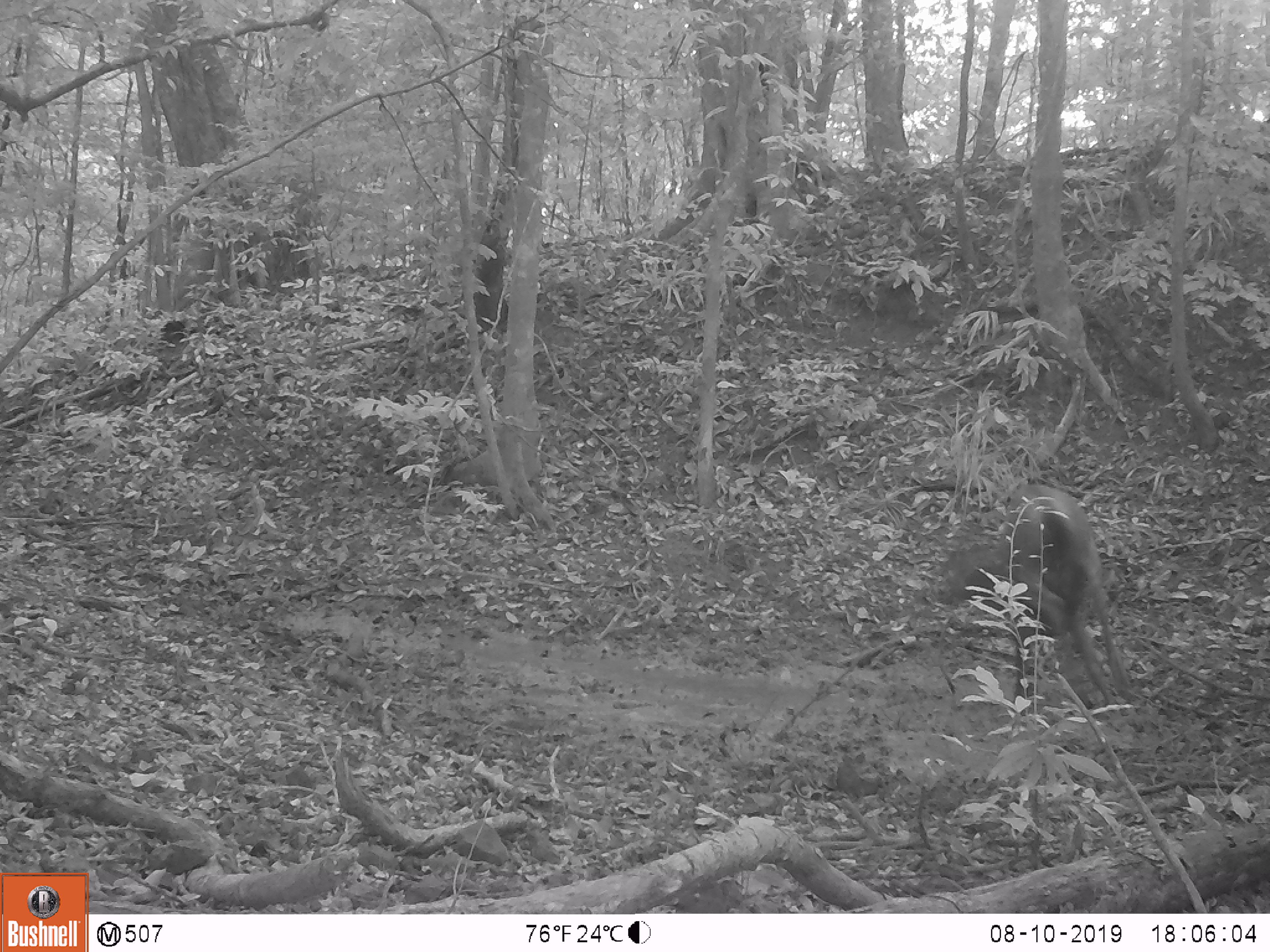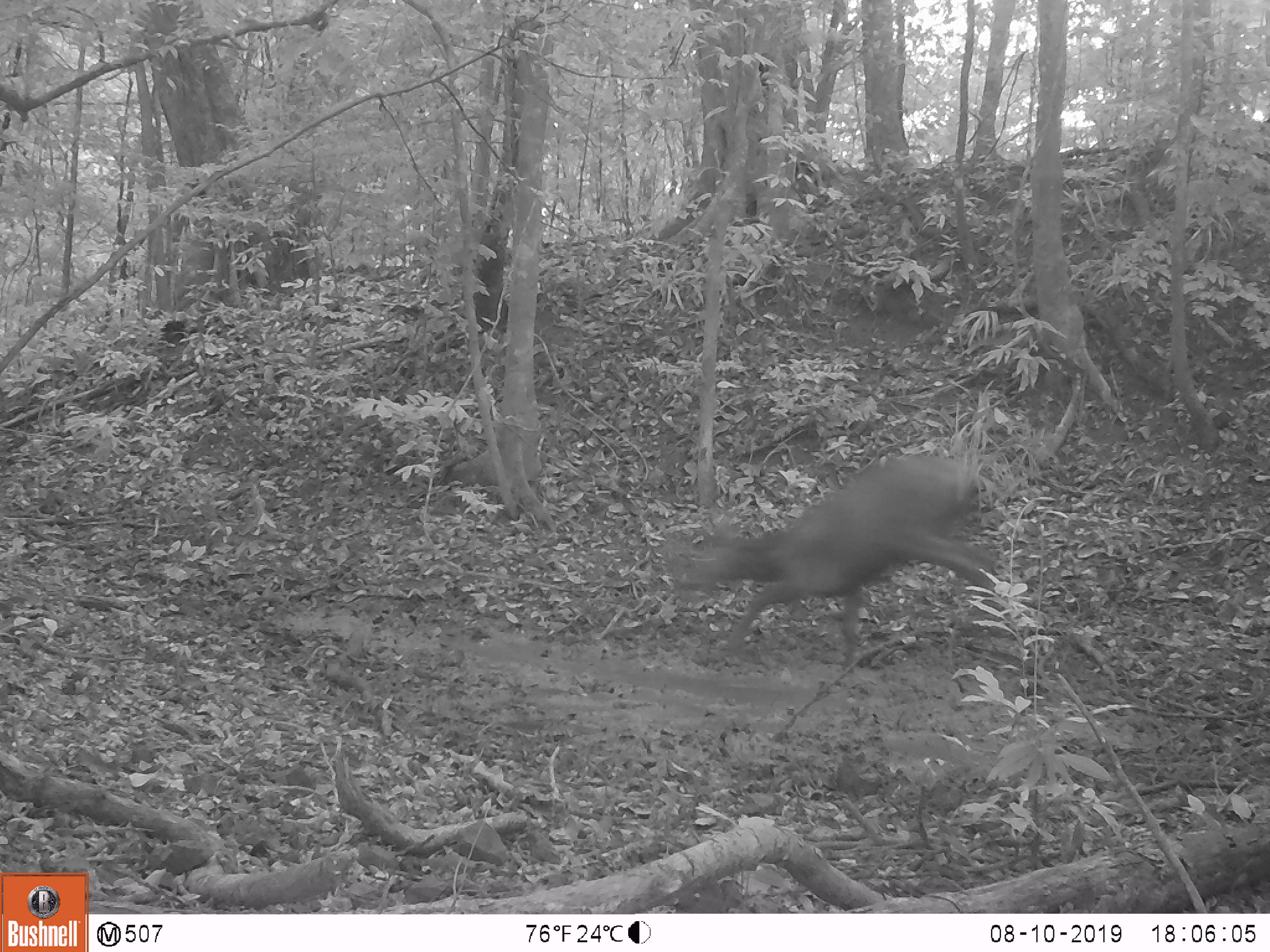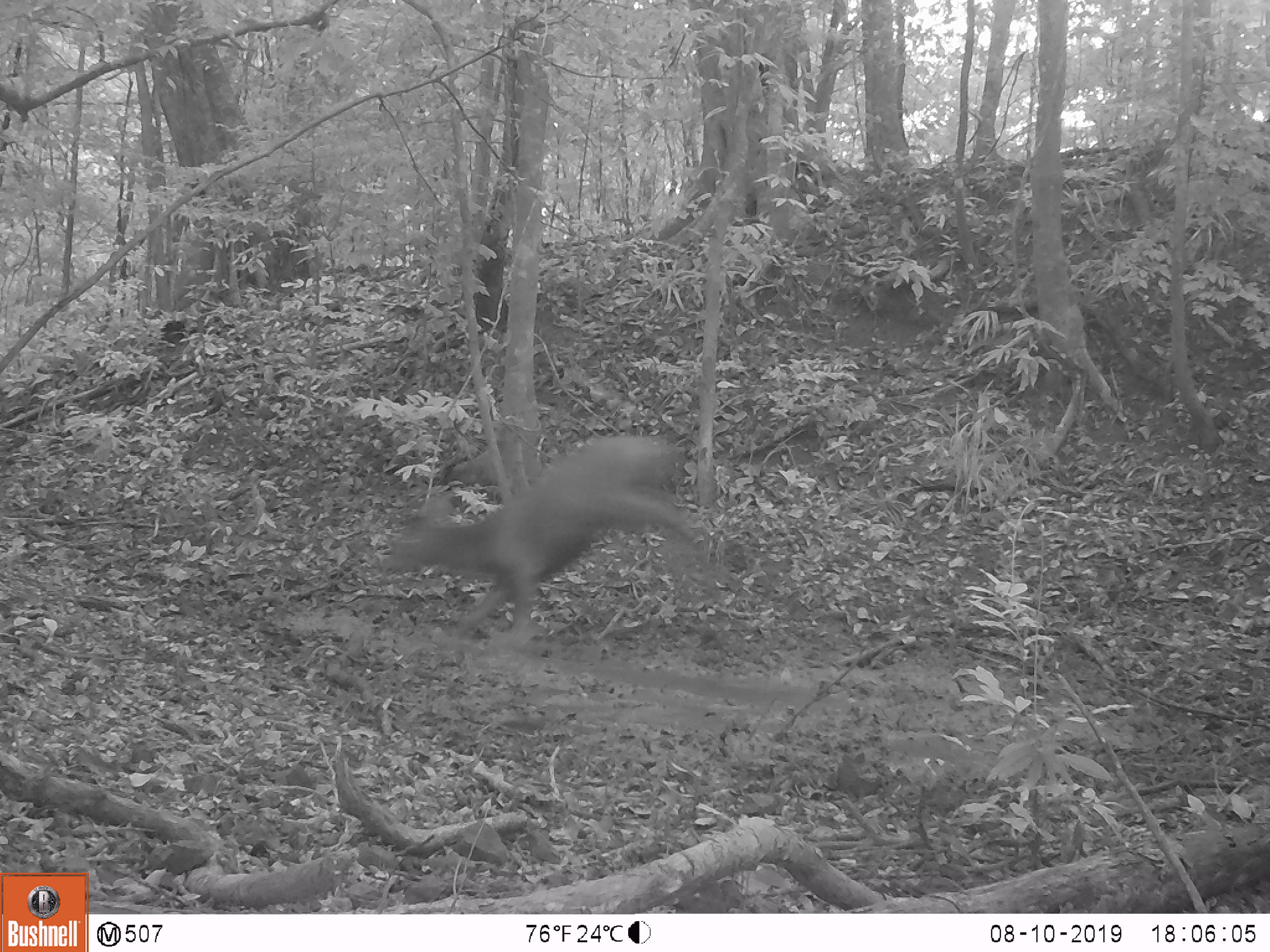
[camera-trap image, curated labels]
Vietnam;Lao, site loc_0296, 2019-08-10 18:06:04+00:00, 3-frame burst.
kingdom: Animalia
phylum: Chordata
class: Mammalia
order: Artiodactyla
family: Cervidae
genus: Rusa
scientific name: Rusa unicolor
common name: sambar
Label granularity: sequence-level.